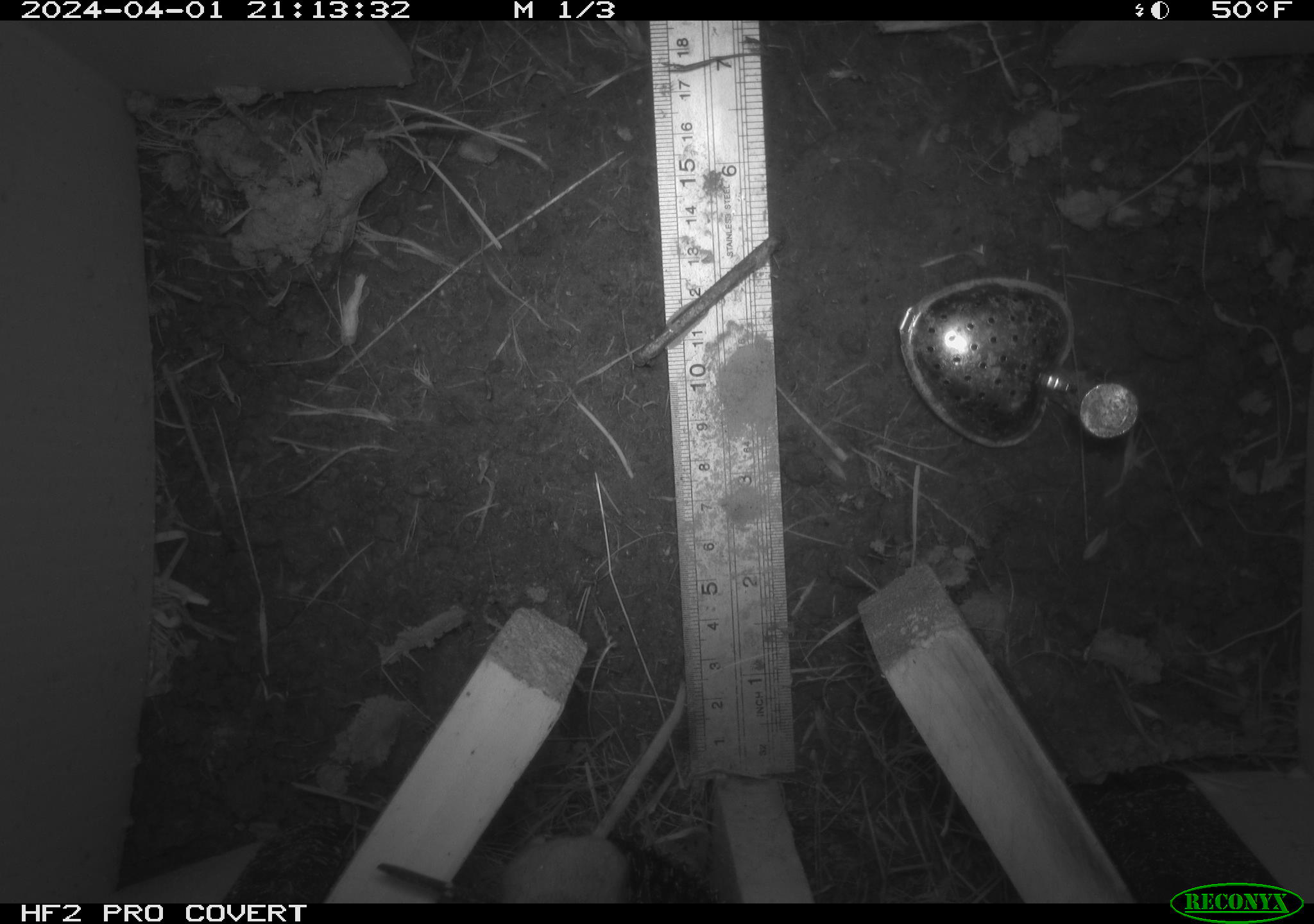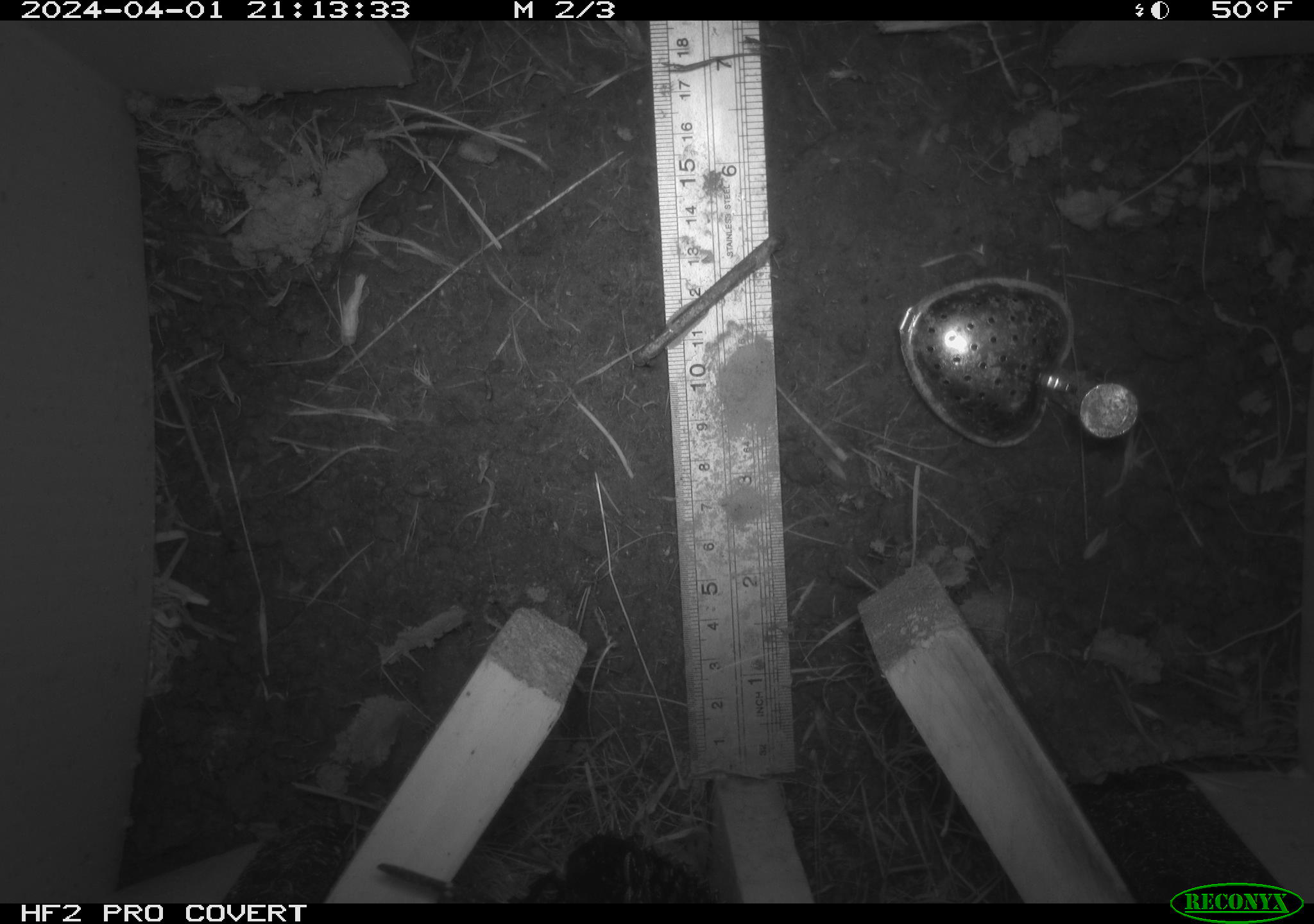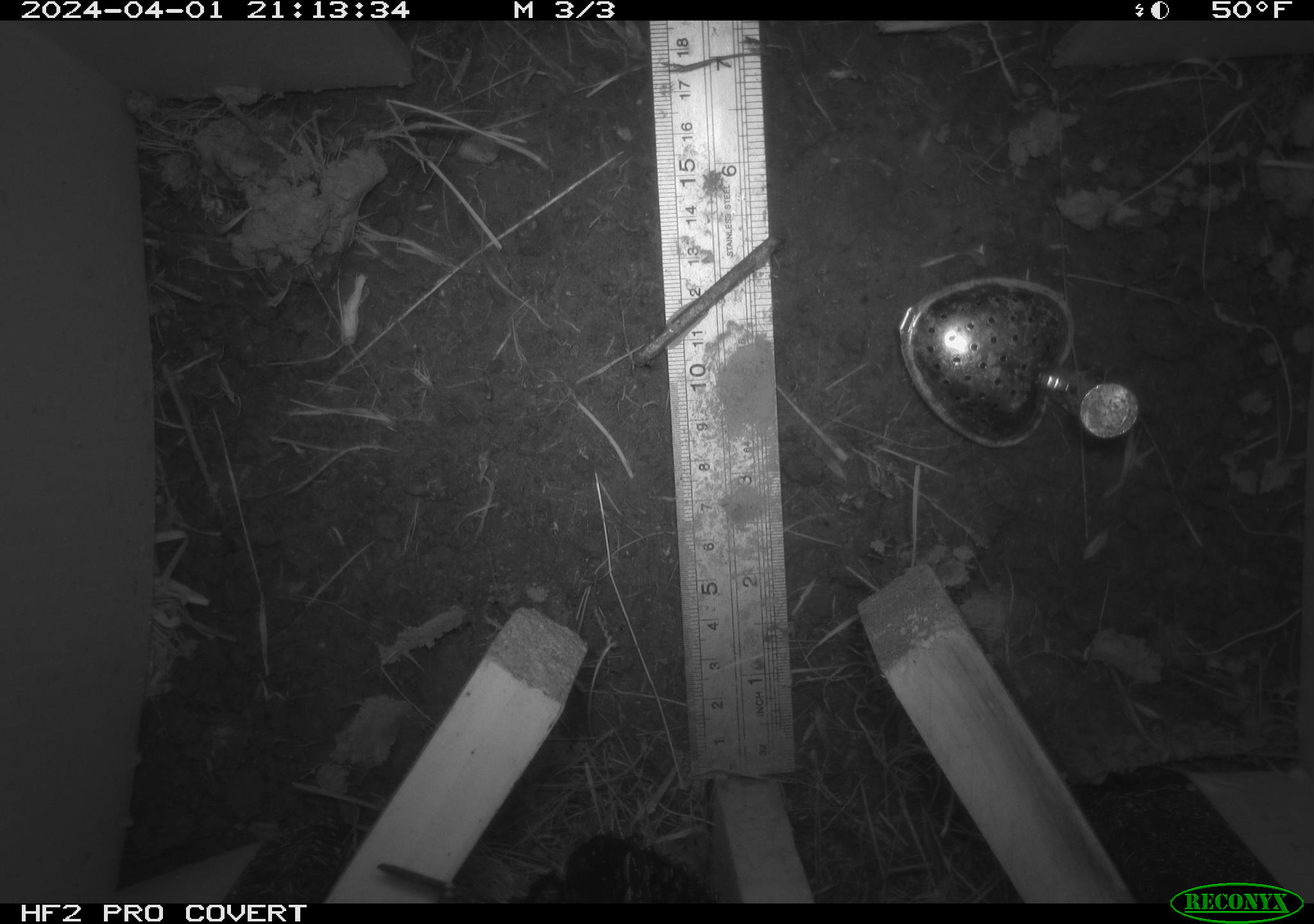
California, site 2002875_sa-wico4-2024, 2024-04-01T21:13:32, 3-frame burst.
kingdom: Animalia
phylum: Chordata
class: Mammalia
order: Rodentia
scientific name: Rodentia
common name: rodent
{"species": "rodent (Rodentia)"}